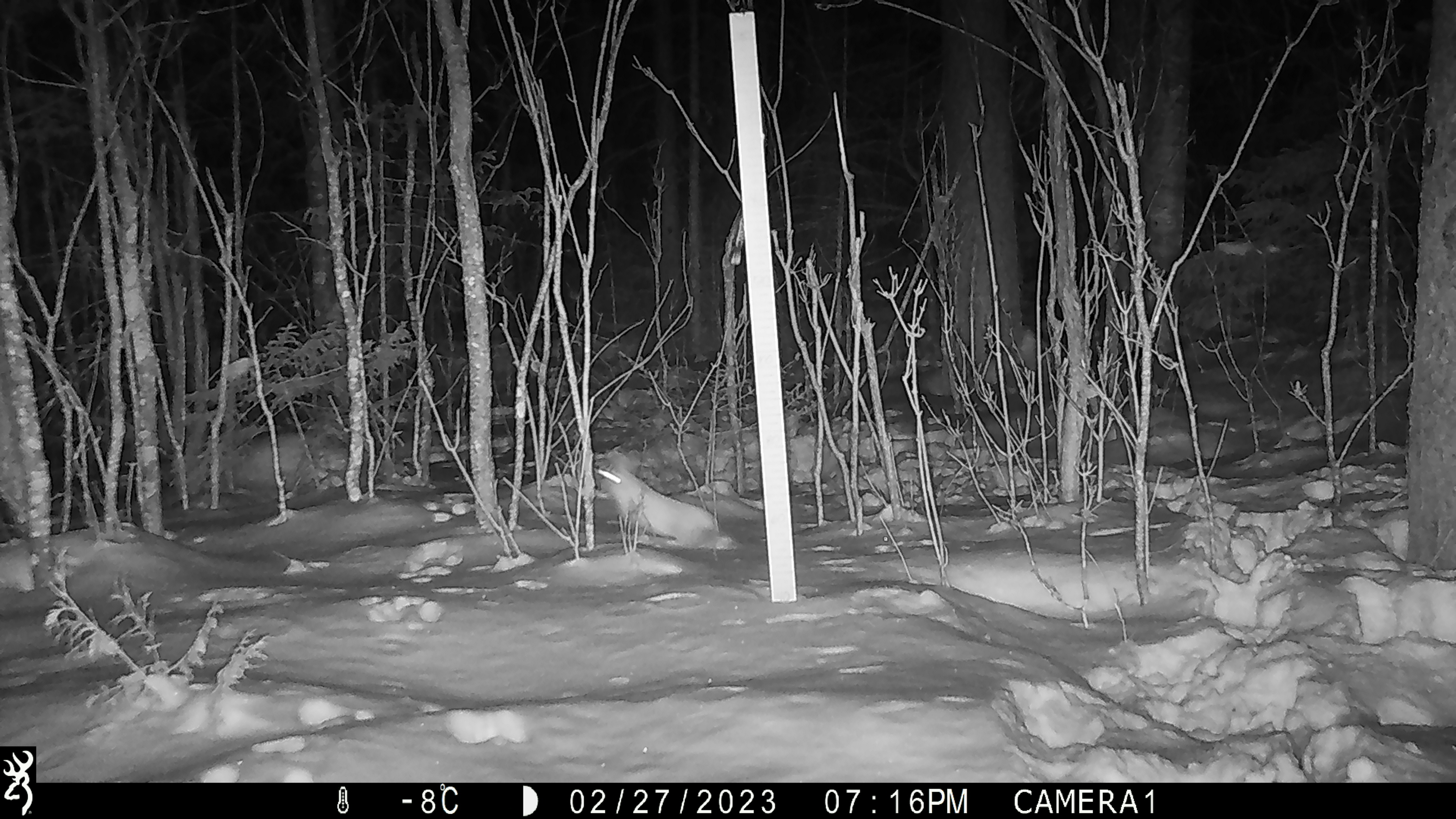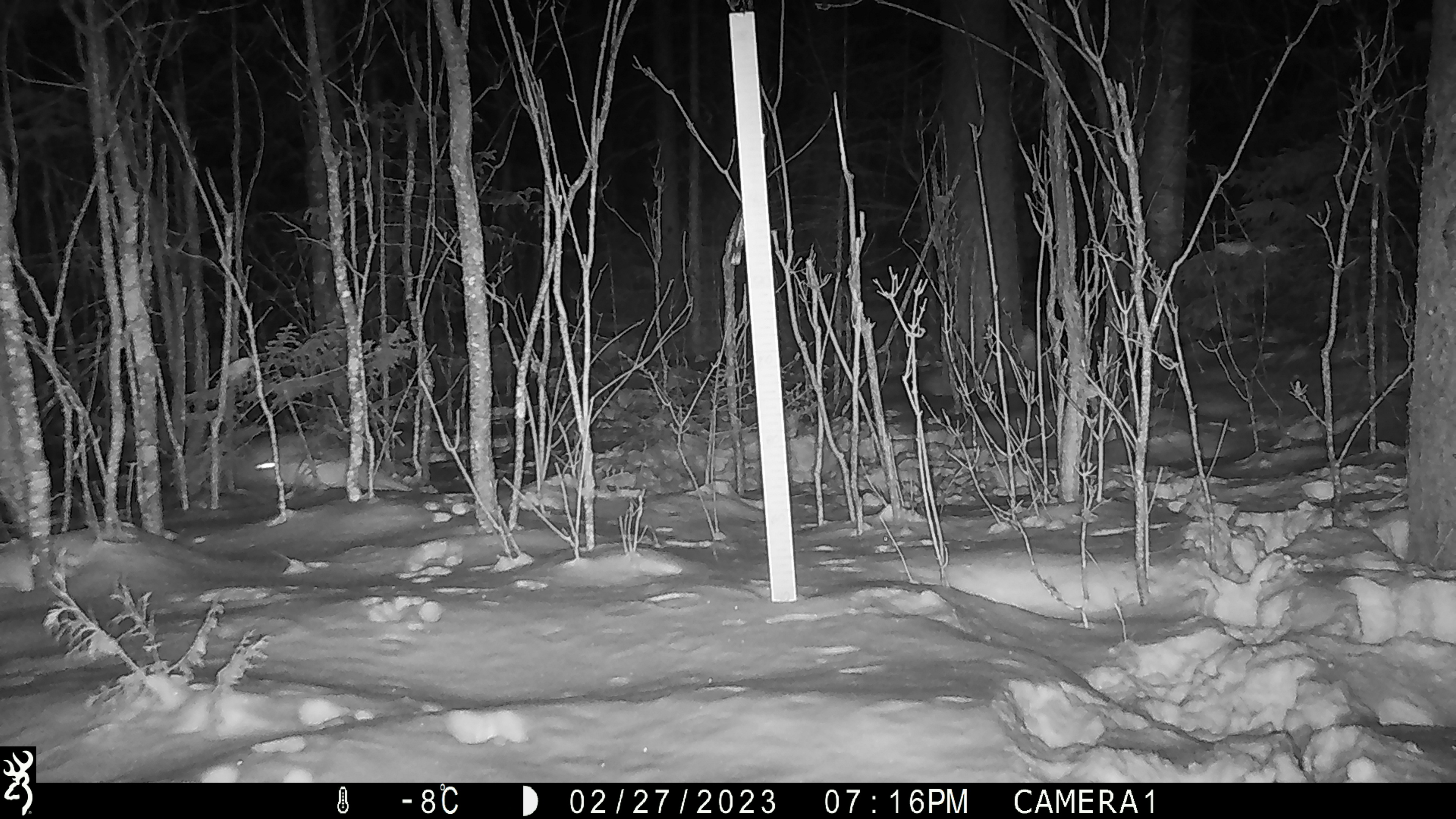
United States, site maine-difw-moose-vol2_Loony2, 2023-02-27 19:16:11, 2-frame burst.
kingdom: Animalia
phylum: Chordata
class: Mammalia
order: Lagomorpha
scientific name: Lagomorpha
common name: rabbit or hare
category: rabbit or hare sp.